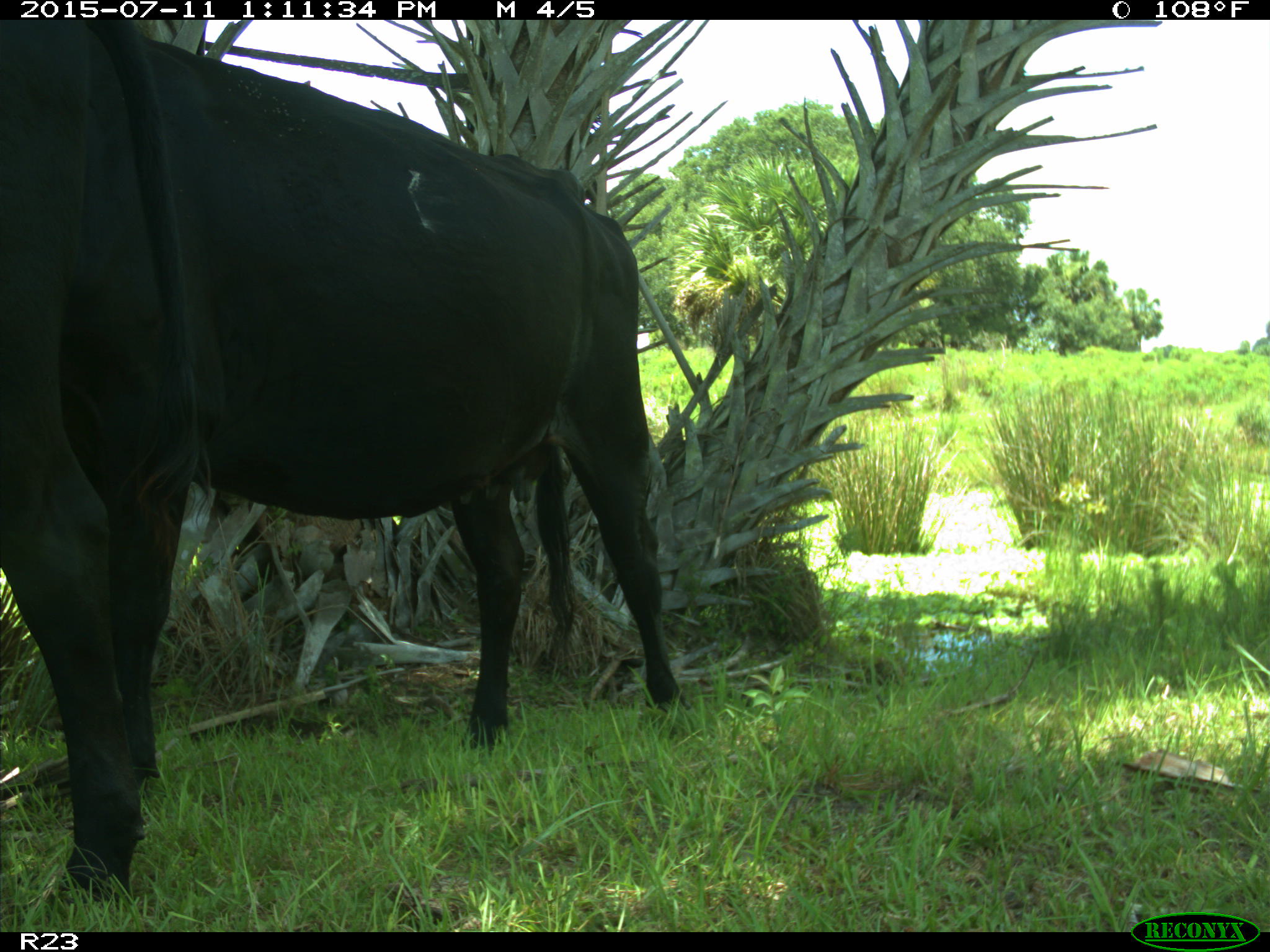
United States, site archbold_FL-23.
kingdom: Animalia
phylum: Chordata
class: Mammalia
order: Artiodactyla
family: Bovidae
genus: Bos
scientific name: Bos taurus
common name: domestic cow